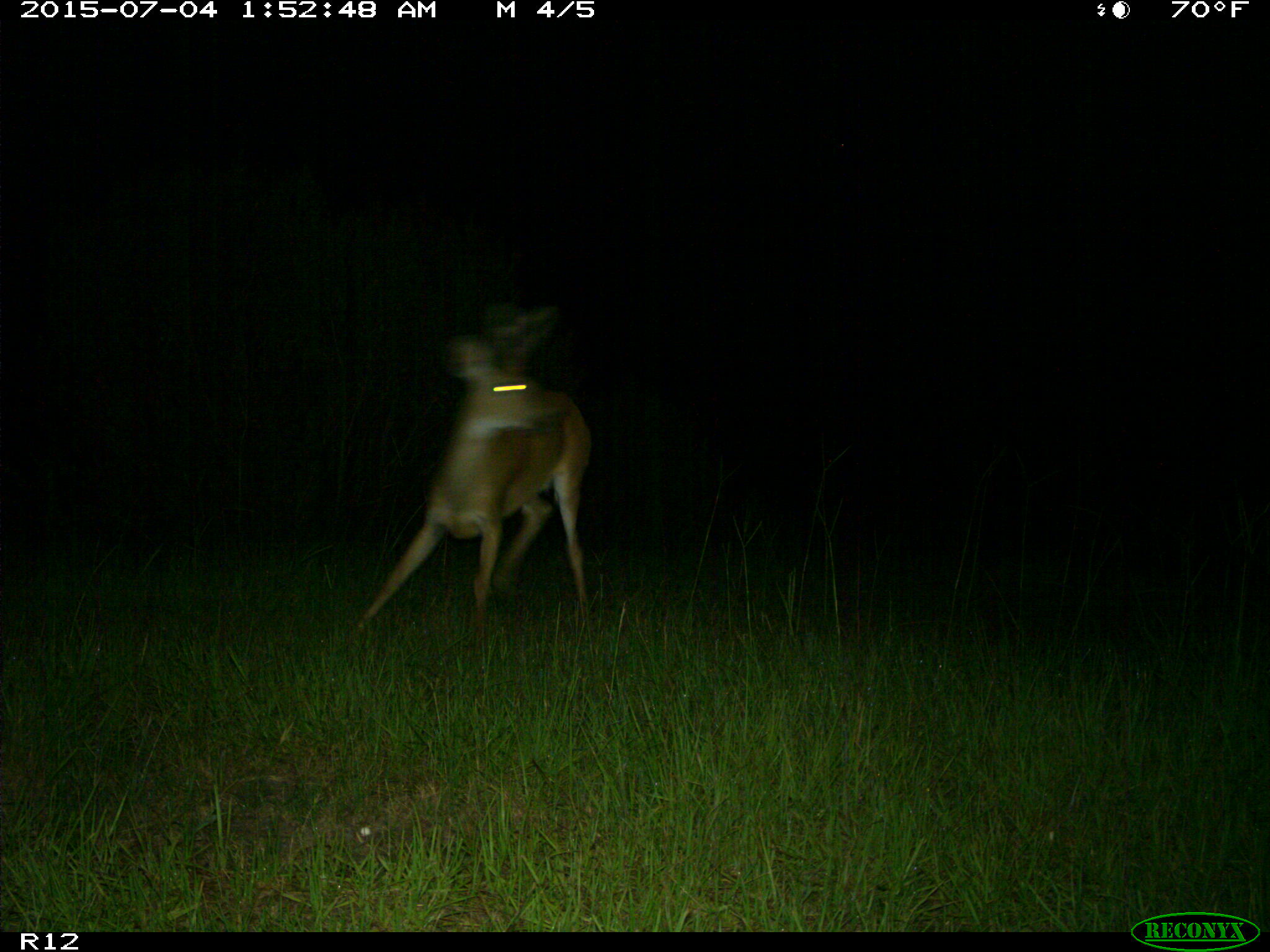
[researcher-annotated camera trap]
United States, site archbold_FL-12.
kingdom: Animalia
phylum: Chordata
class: Mammalia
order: Artiodactyla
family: Cervidae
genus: Odocoileus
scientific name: Odocoileus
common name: deer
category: unidentified deer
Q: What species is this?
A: Unidentified deer (deer) (Odocoileus).